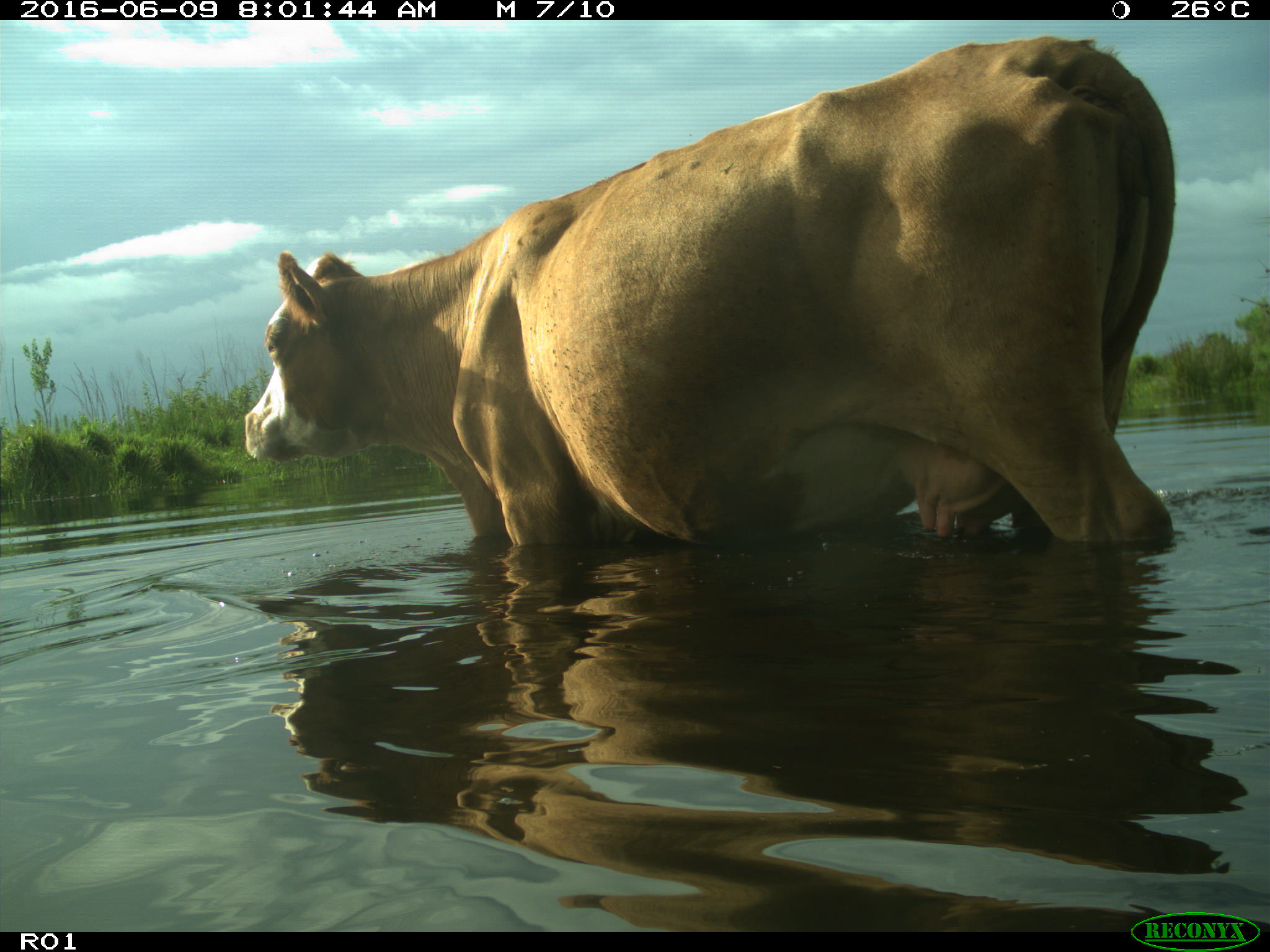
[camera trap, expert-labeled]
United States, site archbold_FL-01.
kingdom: Animalia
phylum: Chordata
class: Mammalia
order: Artiodactyla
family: Bovidae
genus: Bos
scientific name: Bos taurus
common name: domestic cow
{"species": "Bos taurus (domestic cow)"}